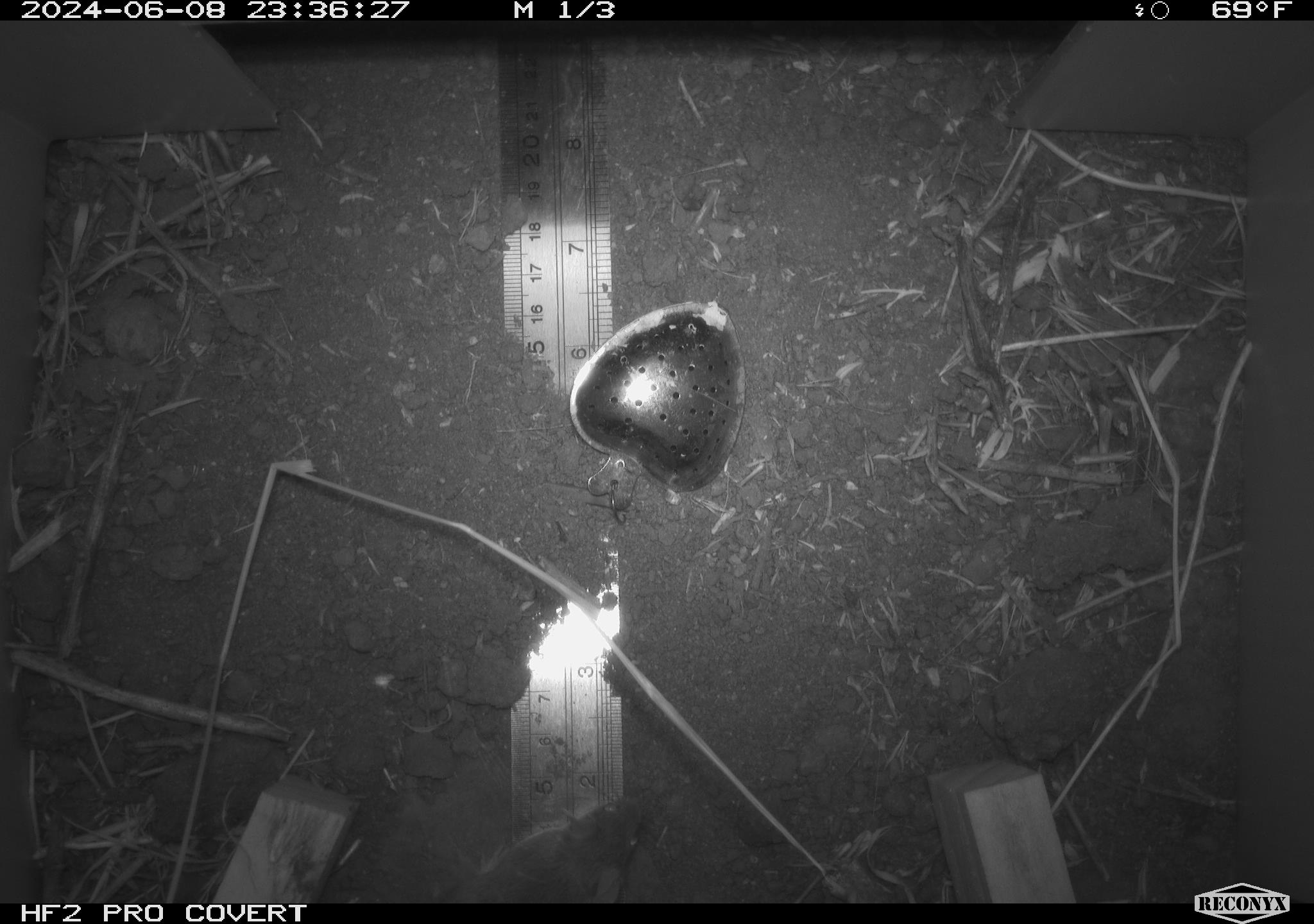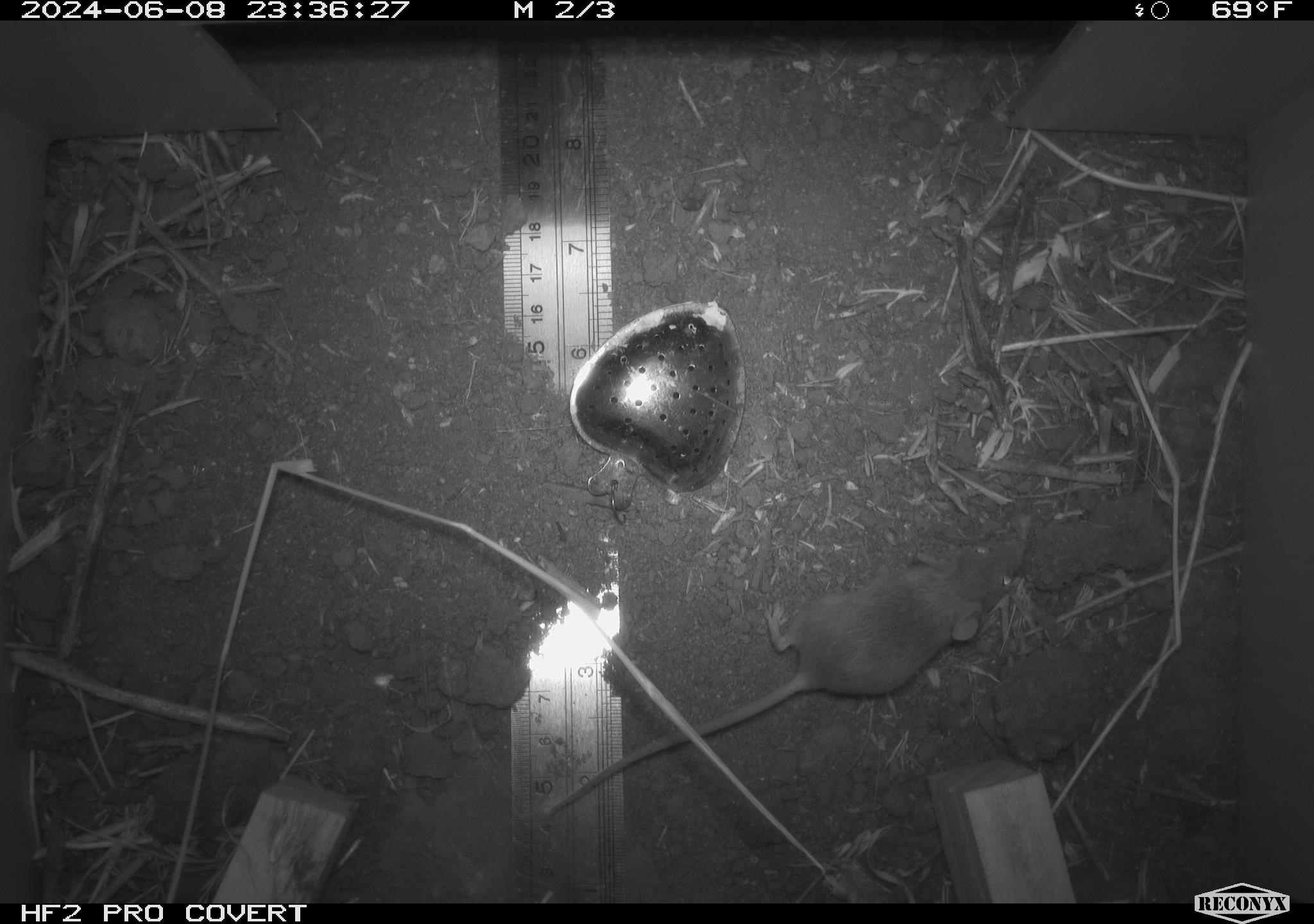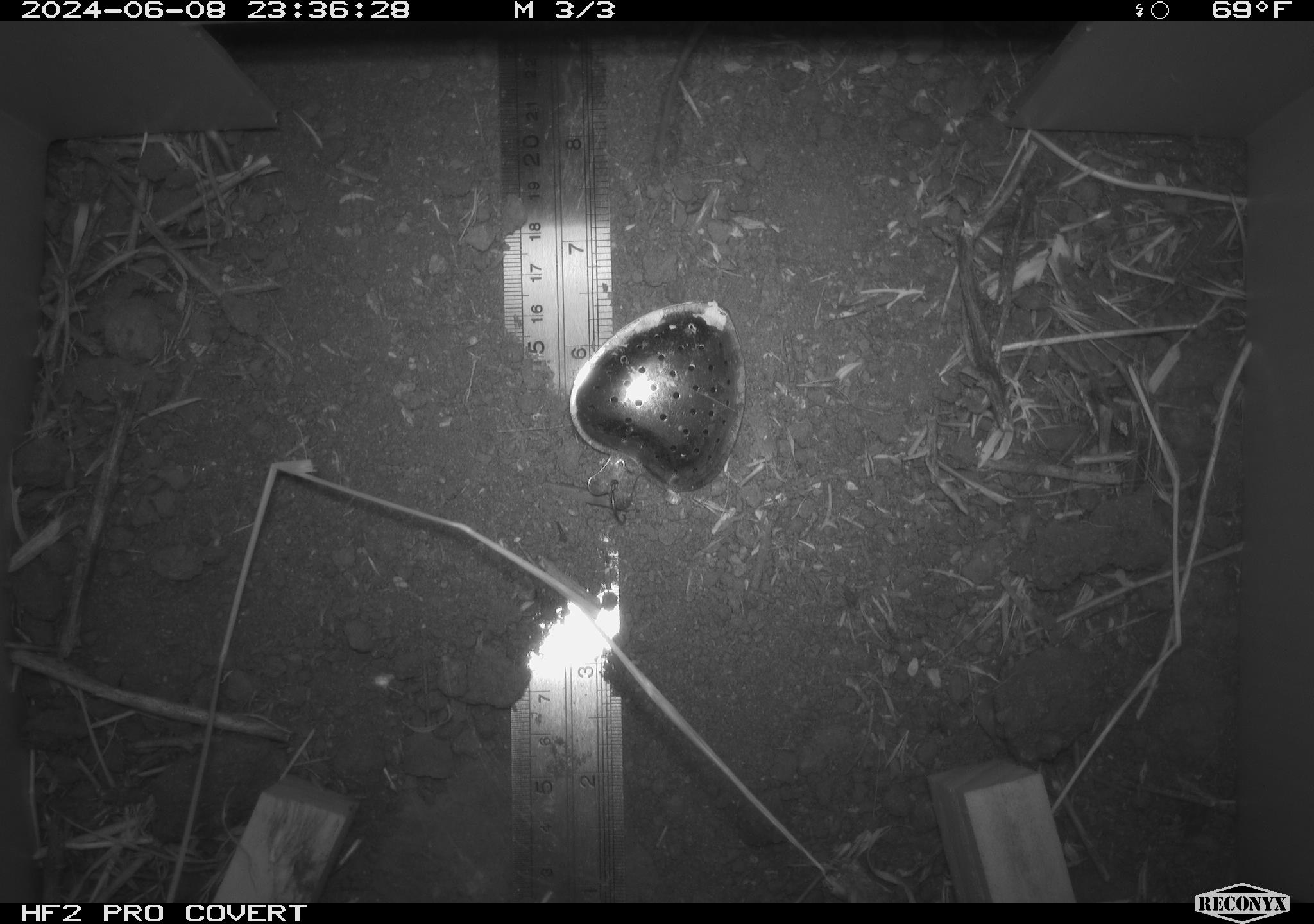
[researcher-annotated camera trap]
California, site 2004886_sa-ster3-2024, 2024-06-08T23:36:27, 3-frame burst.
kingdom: Animalia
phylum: Chordata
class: Mammalia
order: Rodentia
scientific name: Rodentia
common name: mouse species